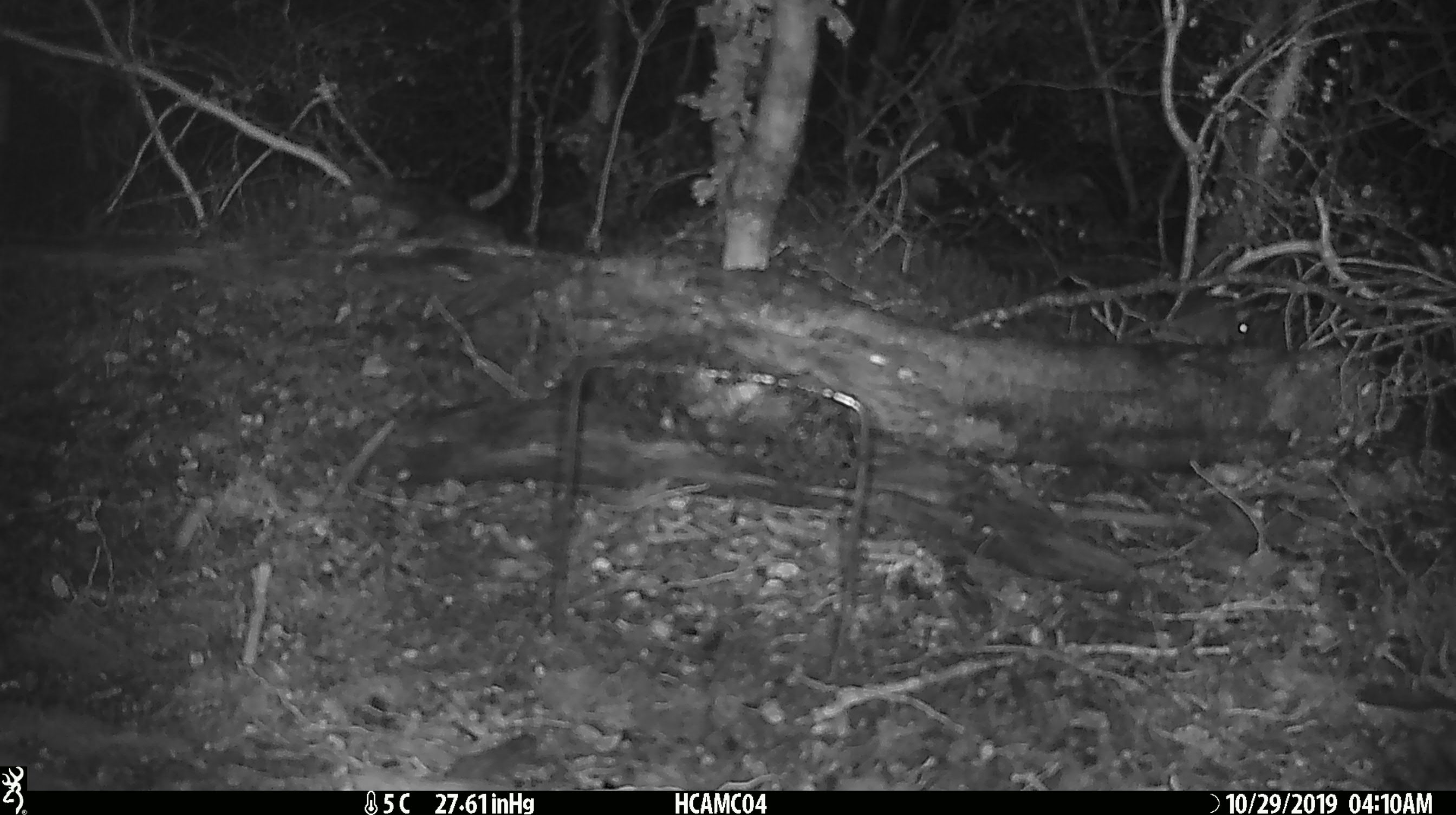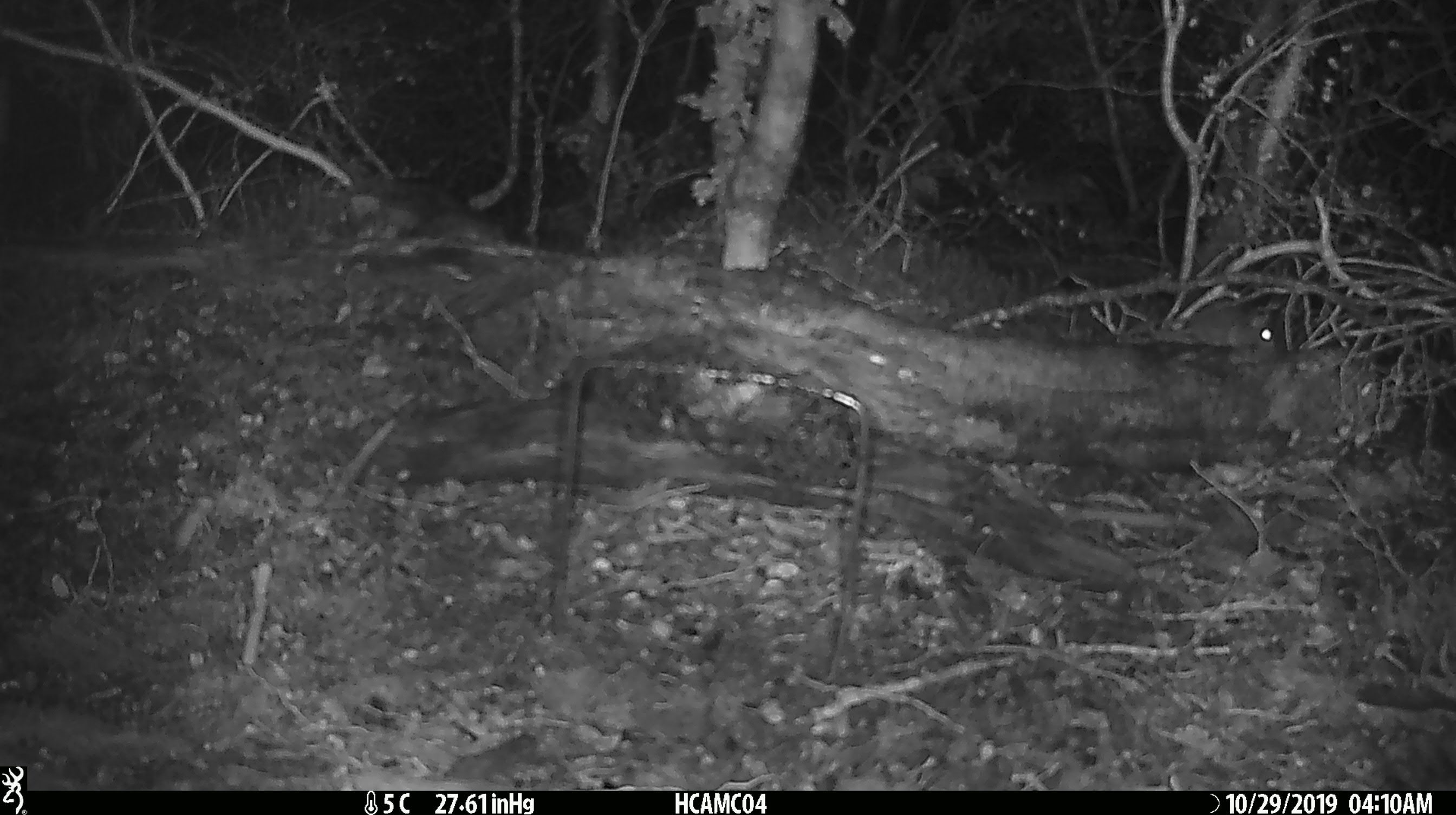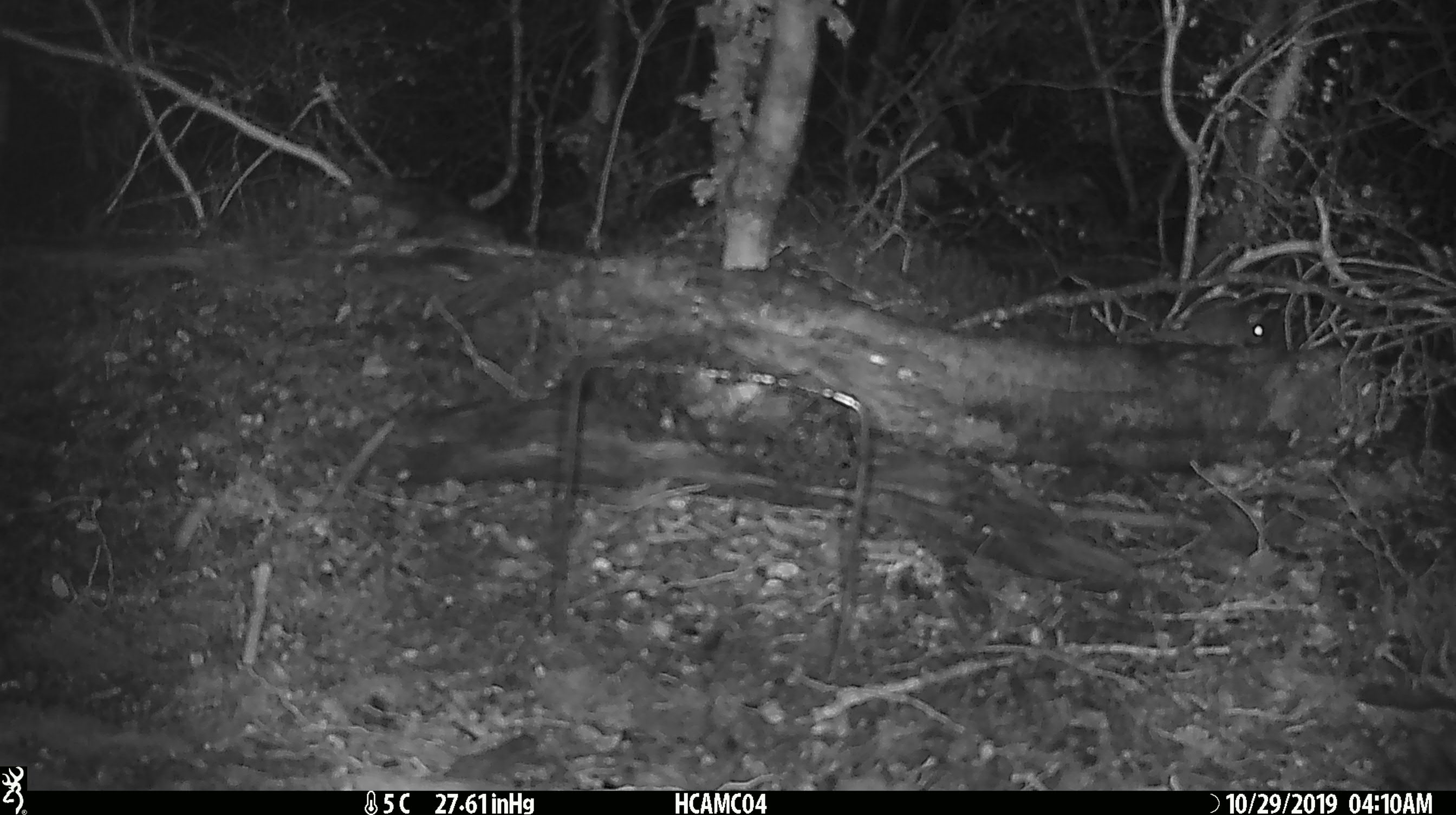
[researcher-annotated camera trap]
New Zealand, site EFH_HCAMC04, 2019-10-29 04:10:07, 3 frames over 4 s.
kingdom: Animalia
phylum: Chordata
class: Mammalia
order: Rodentia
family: Muridae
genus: Mus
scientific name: Mus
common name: mouse